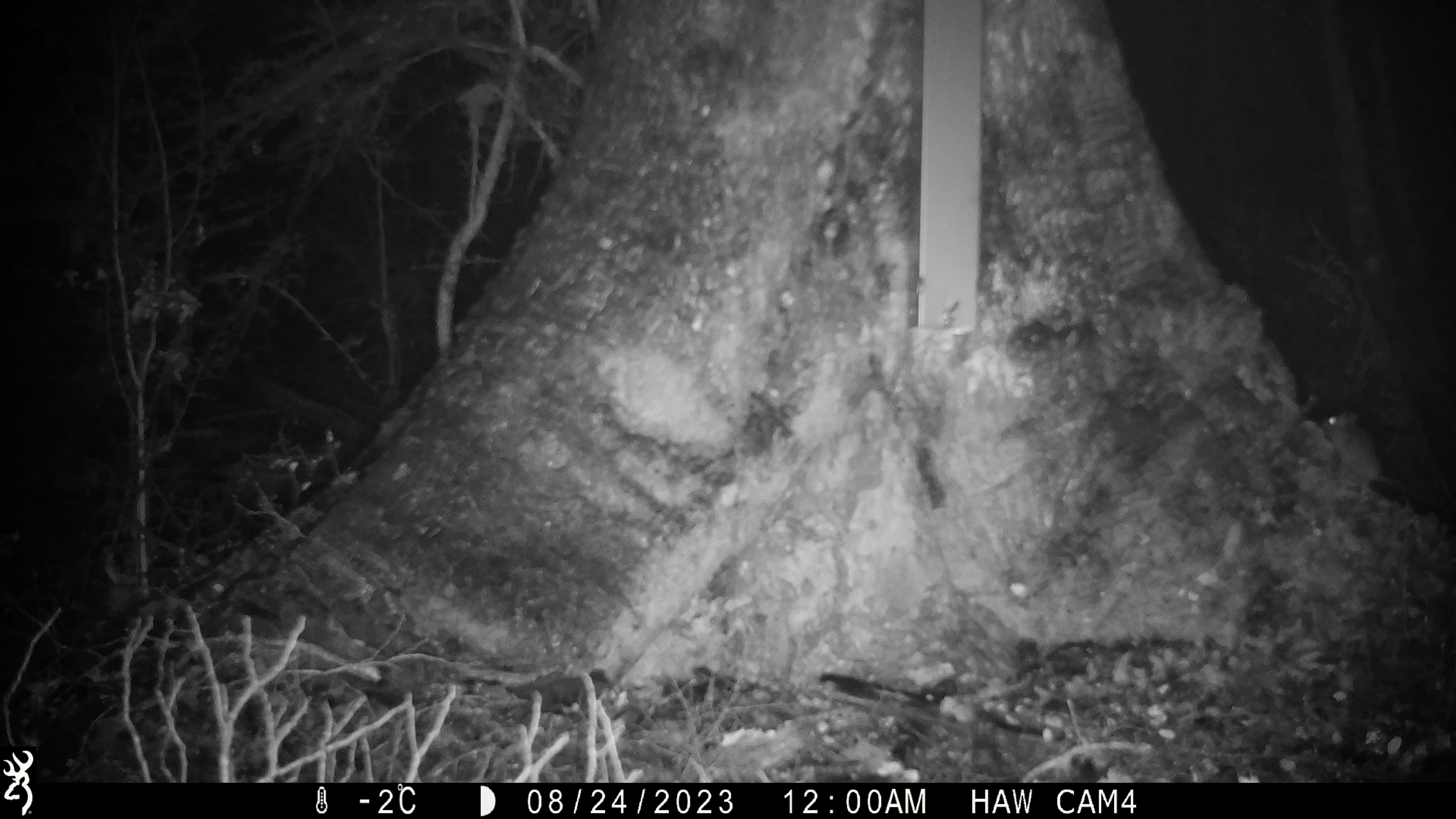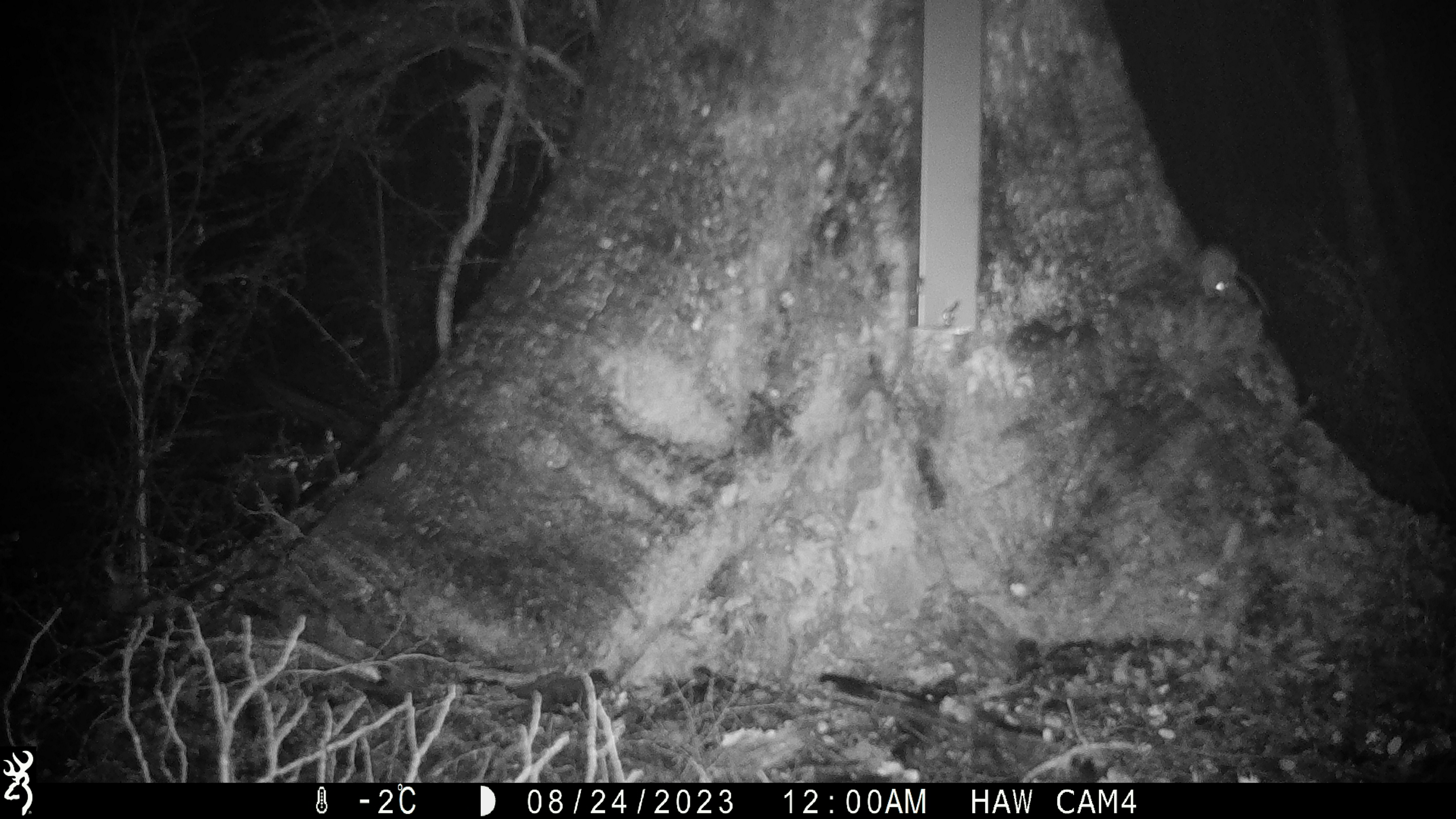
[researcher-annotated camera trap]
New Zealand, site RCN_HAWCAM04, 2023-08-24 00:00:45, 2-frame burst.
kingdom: Animalia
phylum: Chordata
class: Mammalia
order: Rodentia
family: Muridae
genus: Mus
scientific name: Mus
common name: mouse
Mouse (Mus).